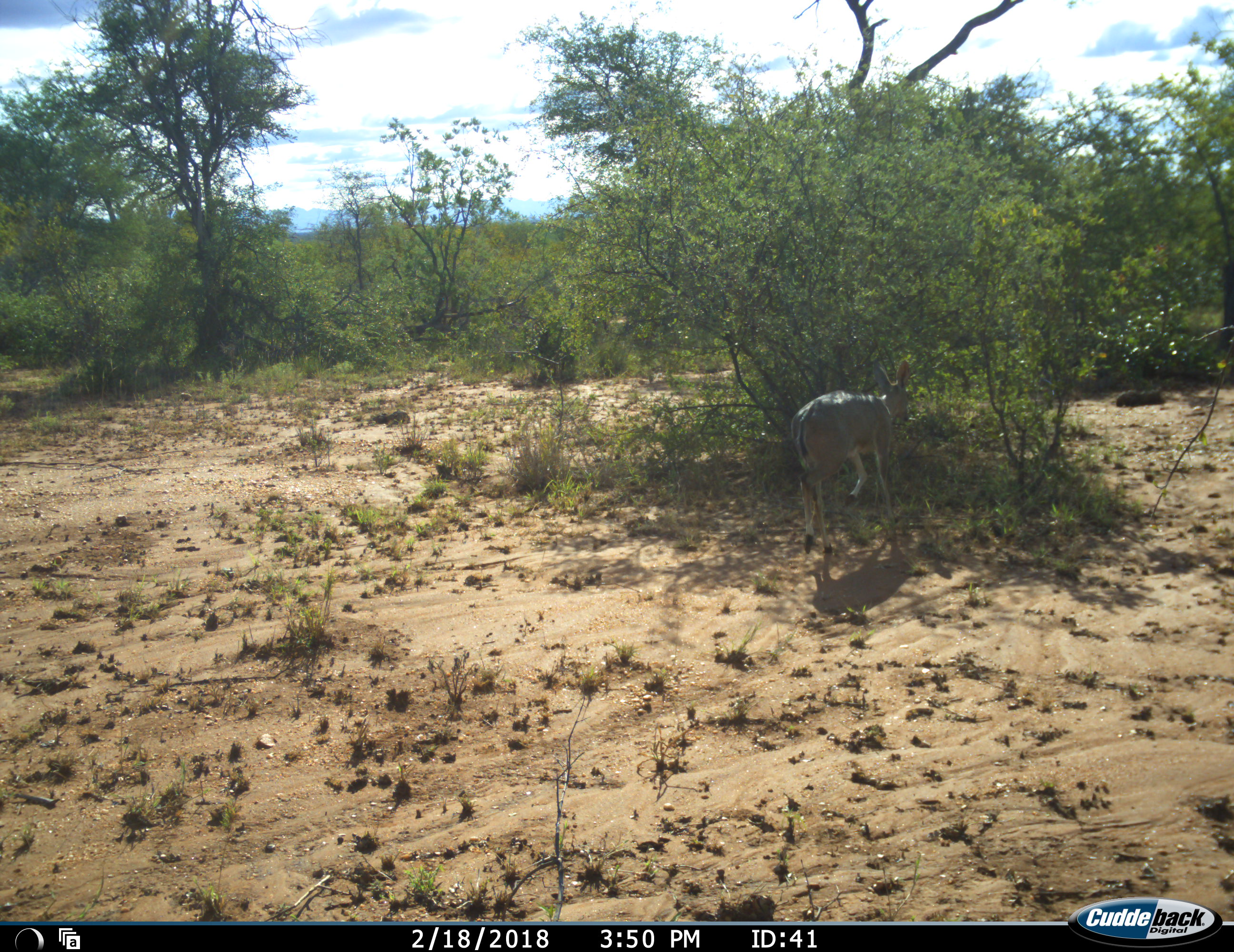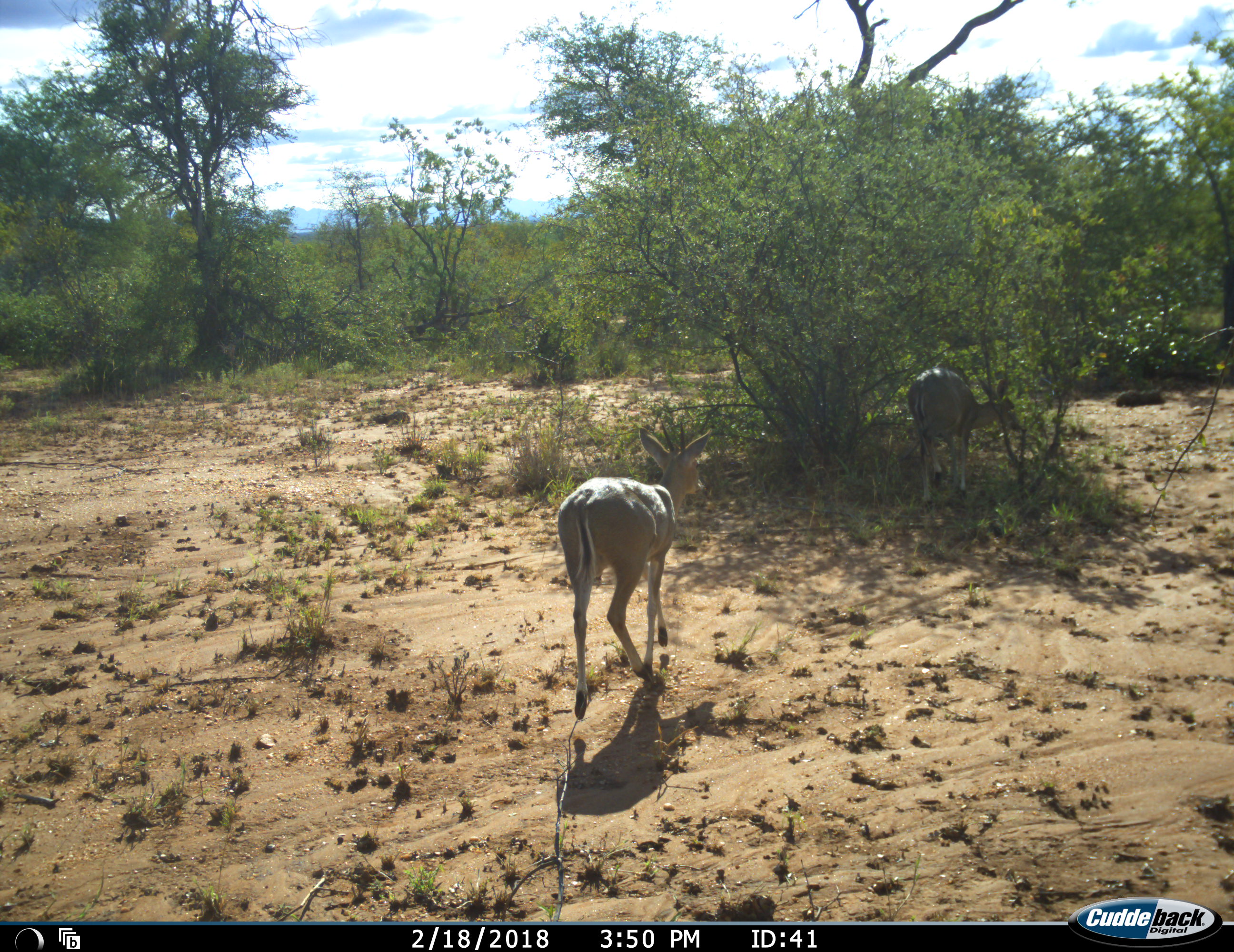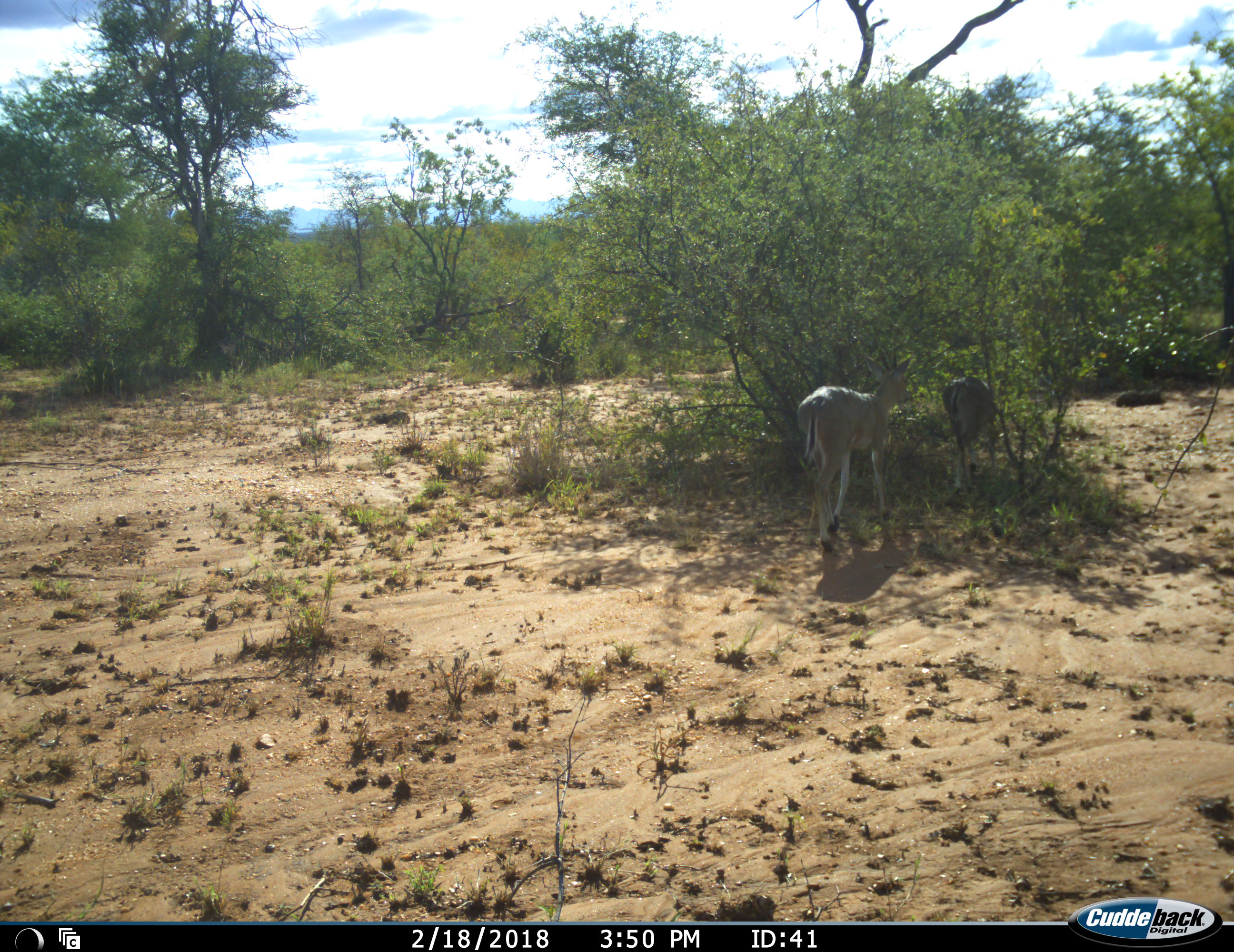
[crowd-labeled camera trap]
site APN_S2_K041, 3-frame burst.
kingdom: Animalia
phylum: Chordata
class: Mammalia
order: Artiodactyla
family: Bovidae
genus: Aepyceros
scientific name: Aepyceros melampus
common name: impala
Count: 2.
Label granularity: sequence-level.